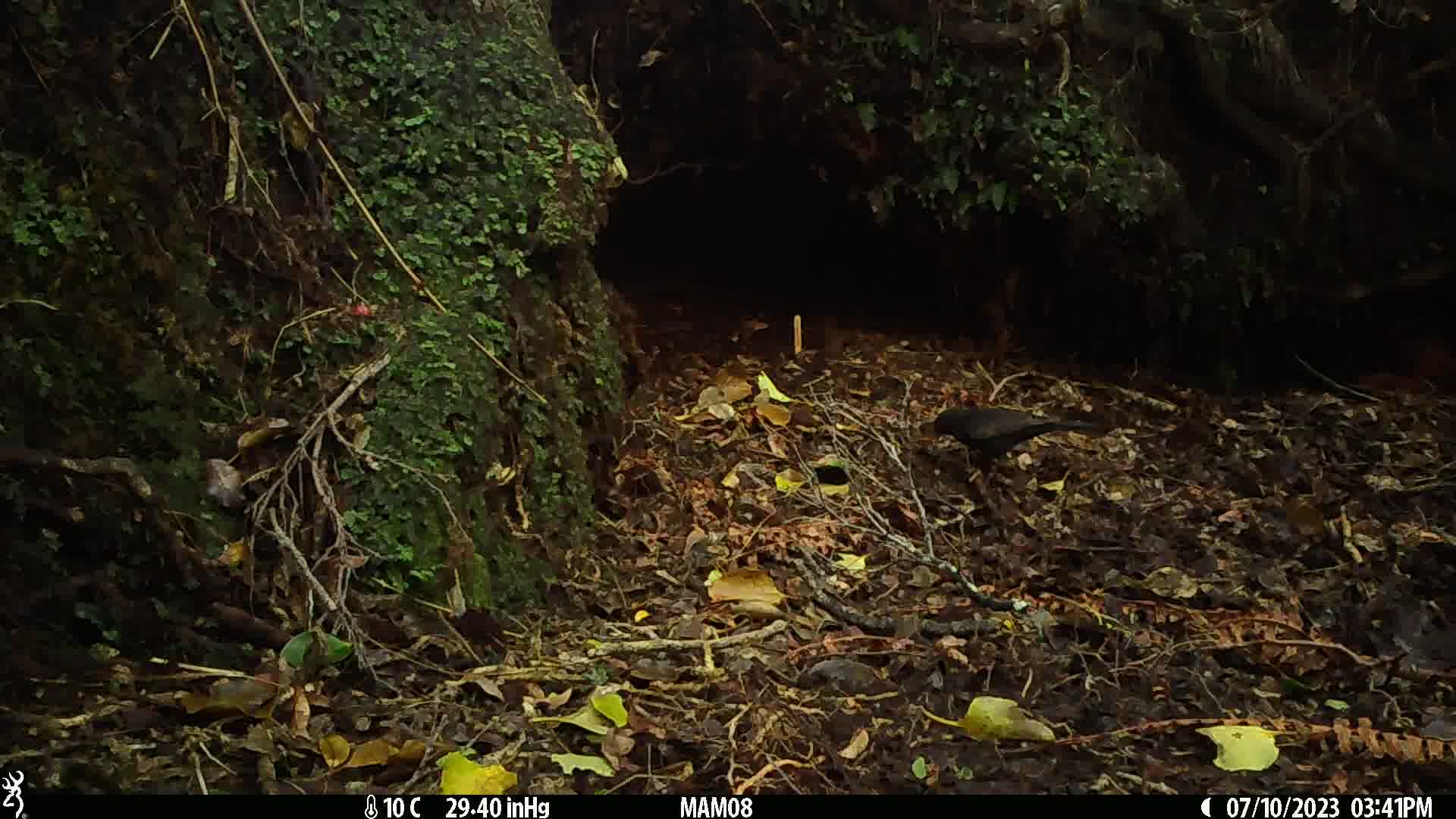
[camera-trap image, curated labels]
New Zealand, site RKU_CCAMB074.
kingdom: Animalia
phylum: Chordata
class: Aves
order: Passeriformes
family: Turdidae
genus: Turdus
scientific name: Turdus merula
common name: eurasian blackbird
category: blackbird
Blackbird (eurasian blackbird) (Turdus merula).